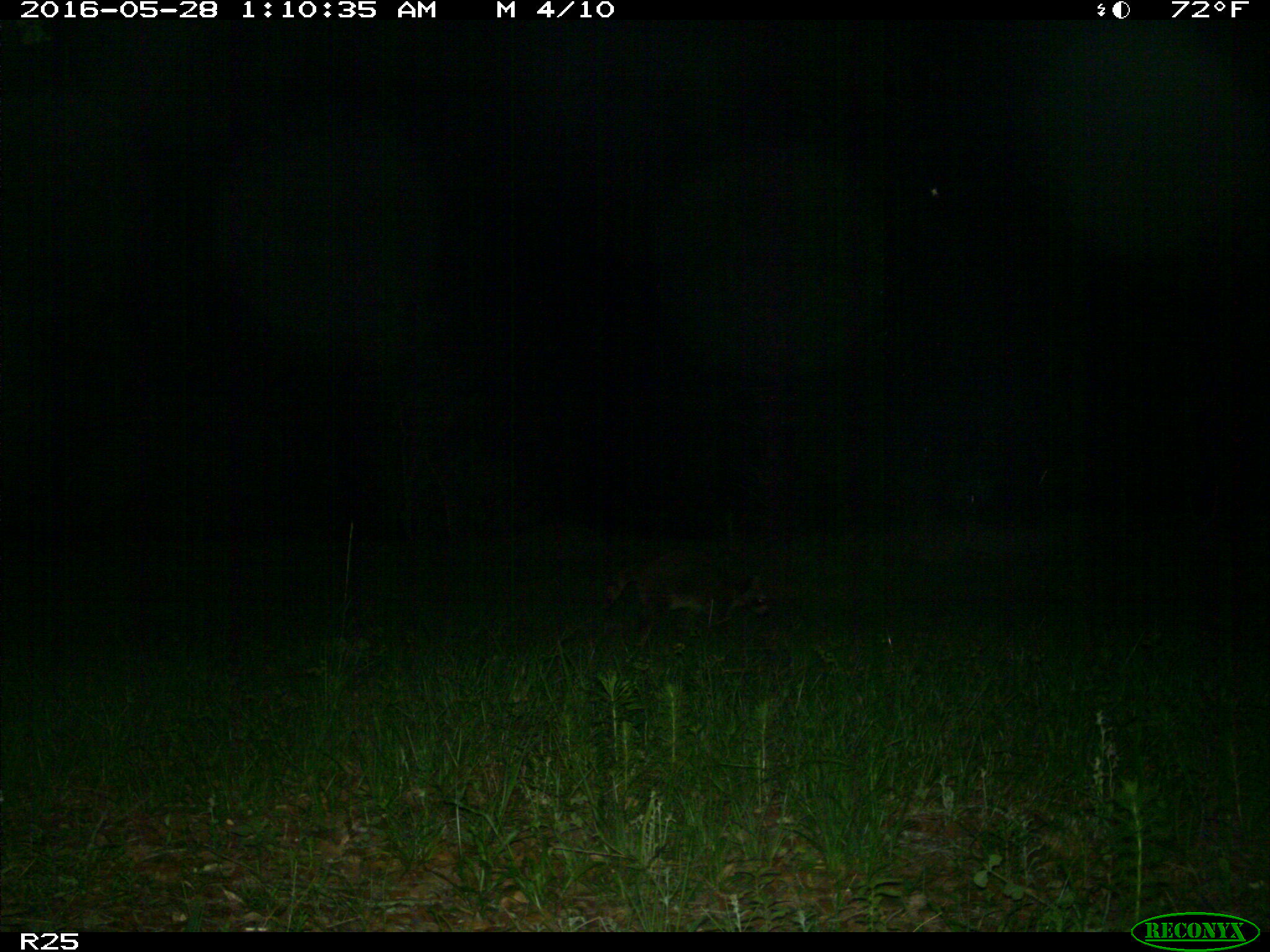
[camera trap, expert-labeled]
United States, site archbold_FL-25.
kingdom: Animalia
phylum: Chordata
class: Mammalia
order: Carnivora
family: Procyonidae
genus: Procyon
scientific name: Procyon lotor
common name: common raccoon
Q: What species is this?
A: Procyon lotor (common raccoon).